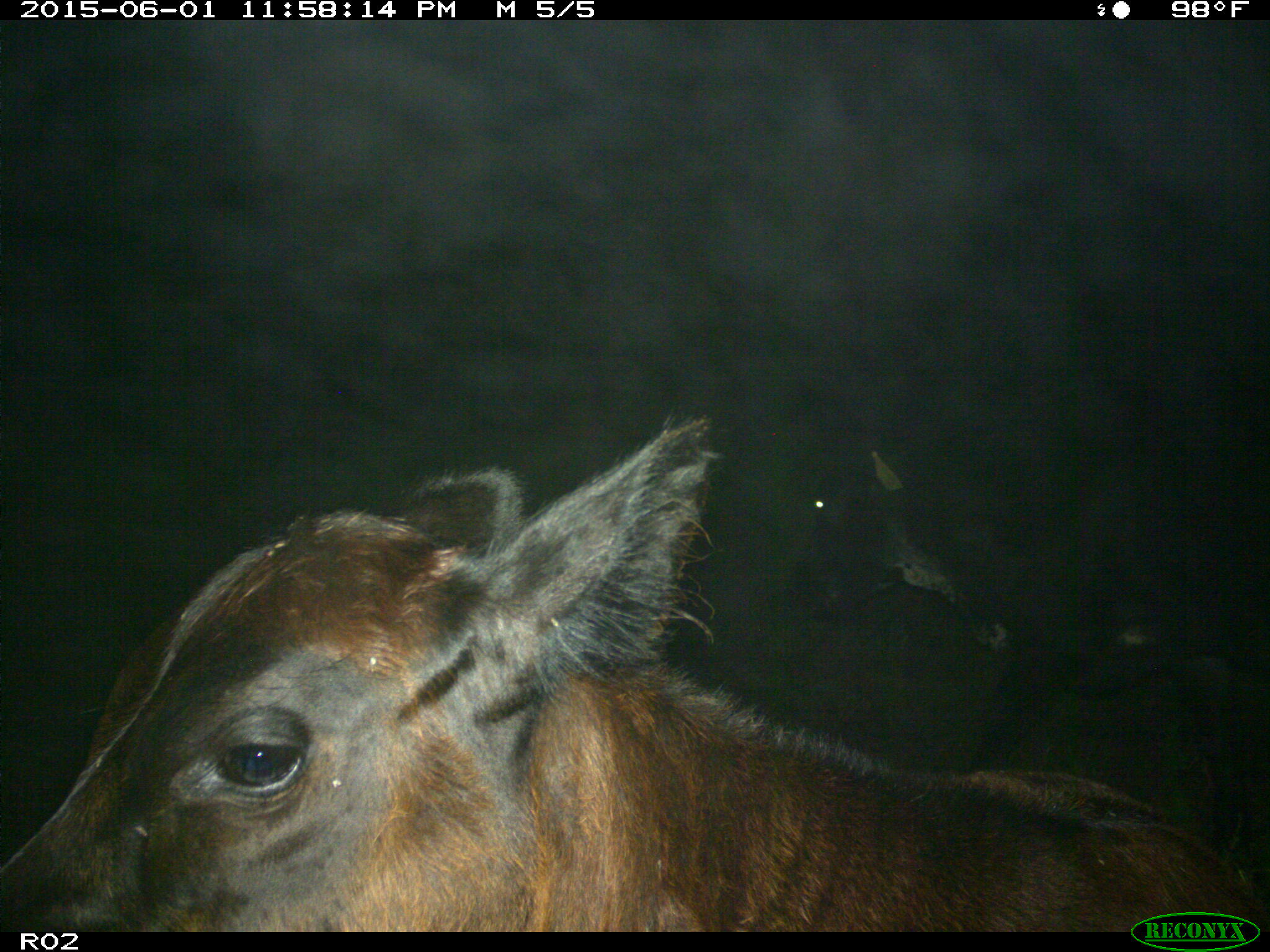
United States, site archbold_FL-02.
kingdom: Animalia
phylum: Chordata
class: Mammalia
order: Artiodactyla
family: Bovidae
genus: Bos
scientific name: Bos taurus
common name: domestic cow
Bos taurus (domestic cow).